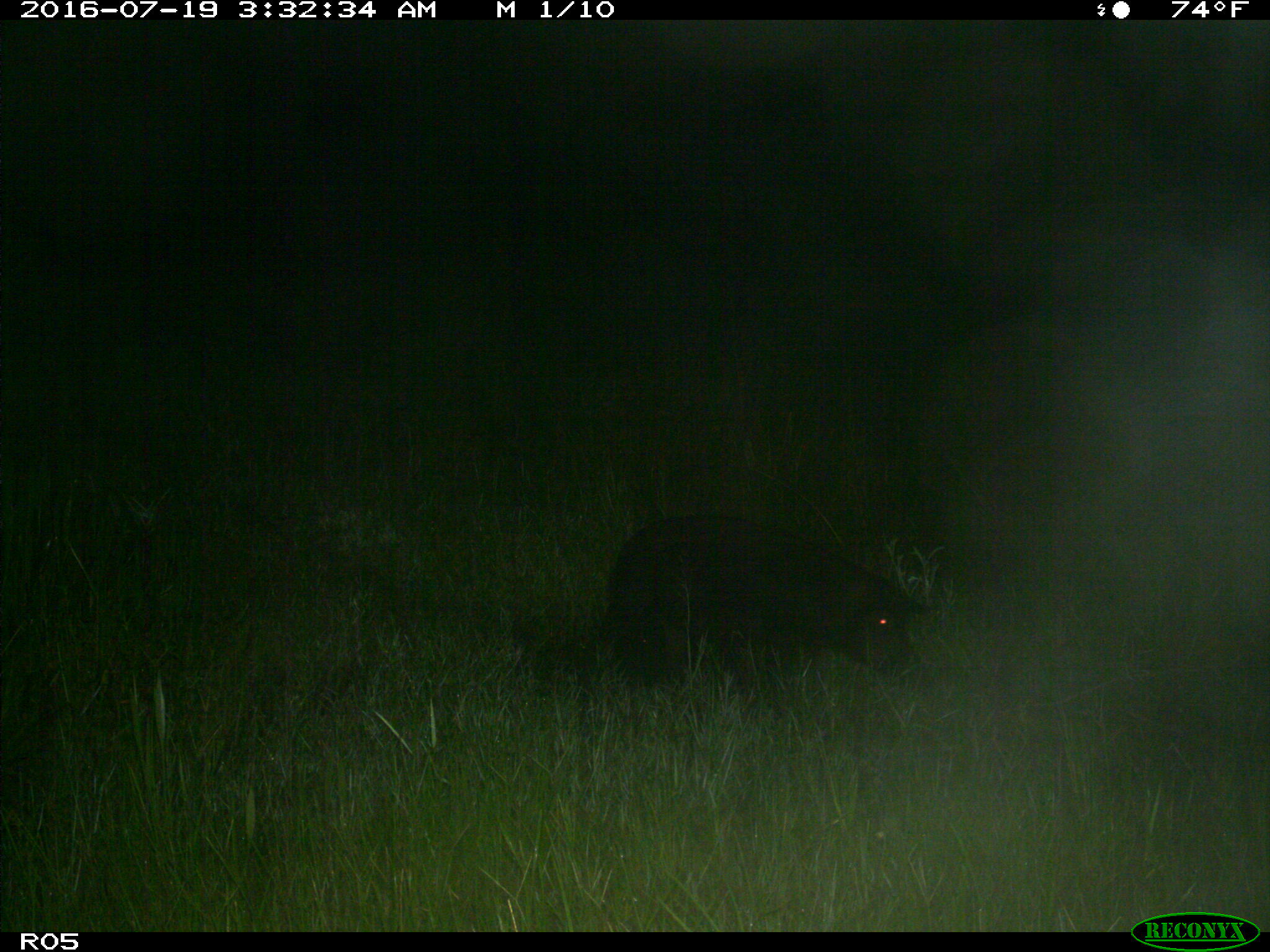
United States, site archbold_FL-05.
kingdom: Animalia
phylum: Chordata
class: Mammalia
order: Artiodactyla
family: Suidae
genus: Sus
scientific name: Sus scrofa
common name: wild boar